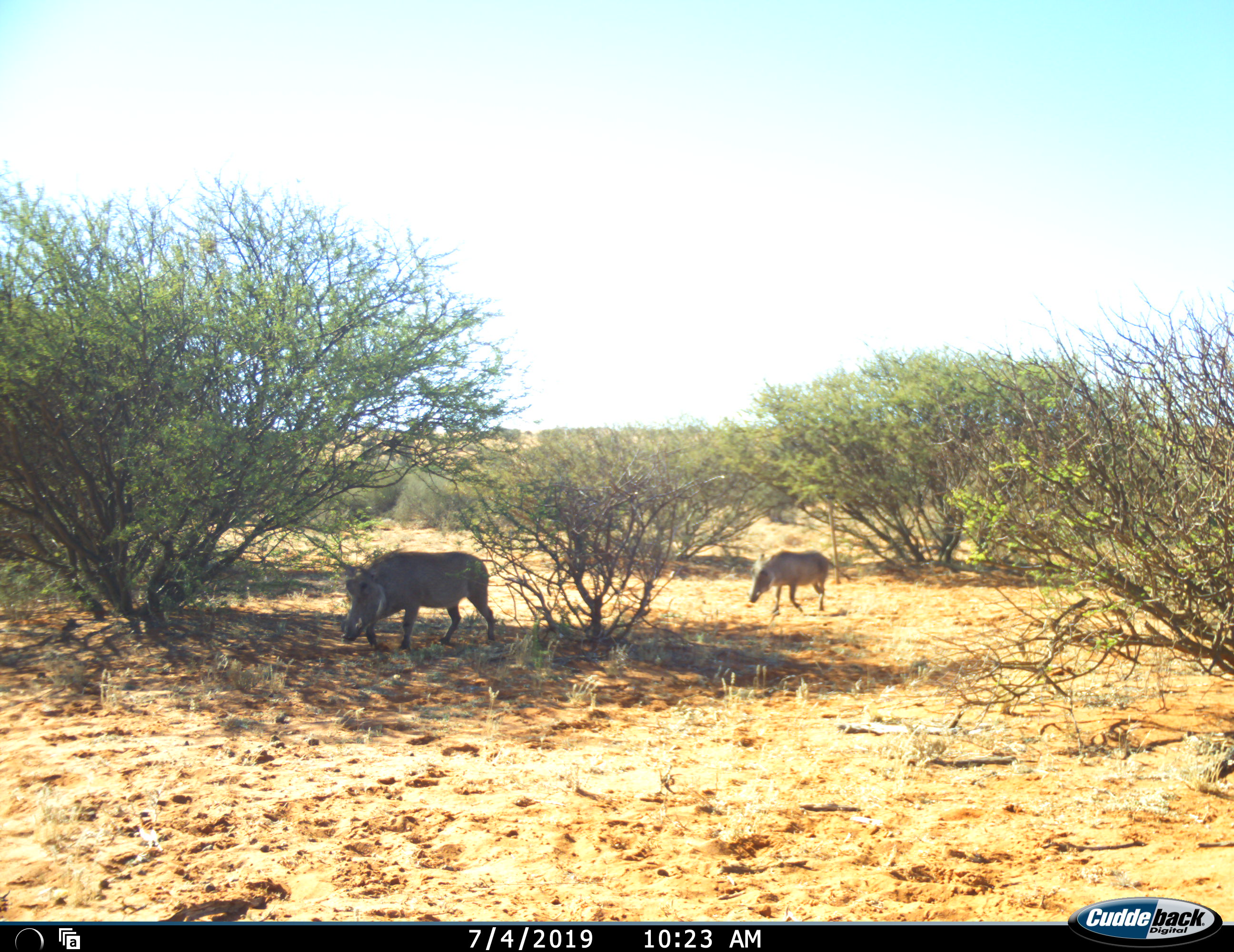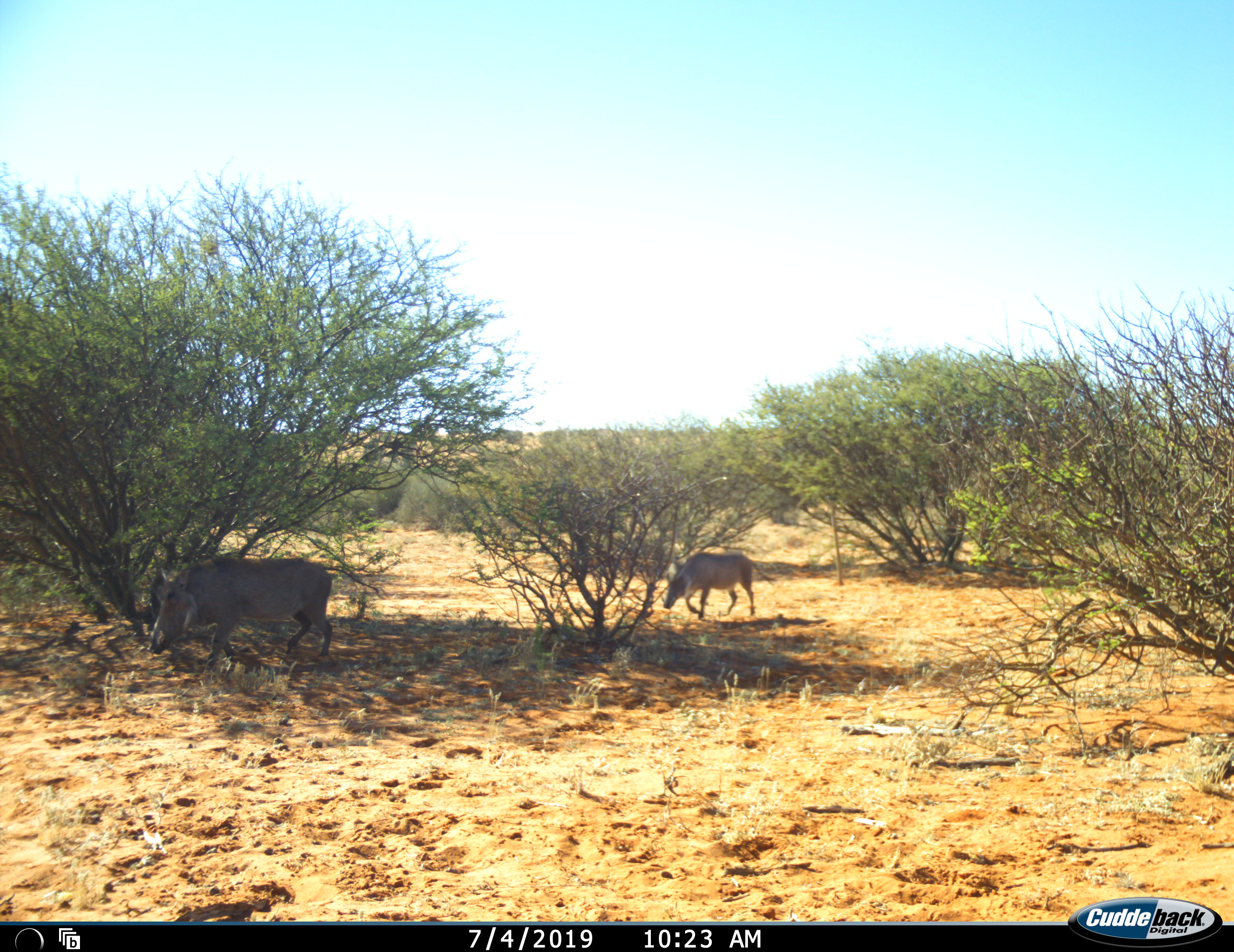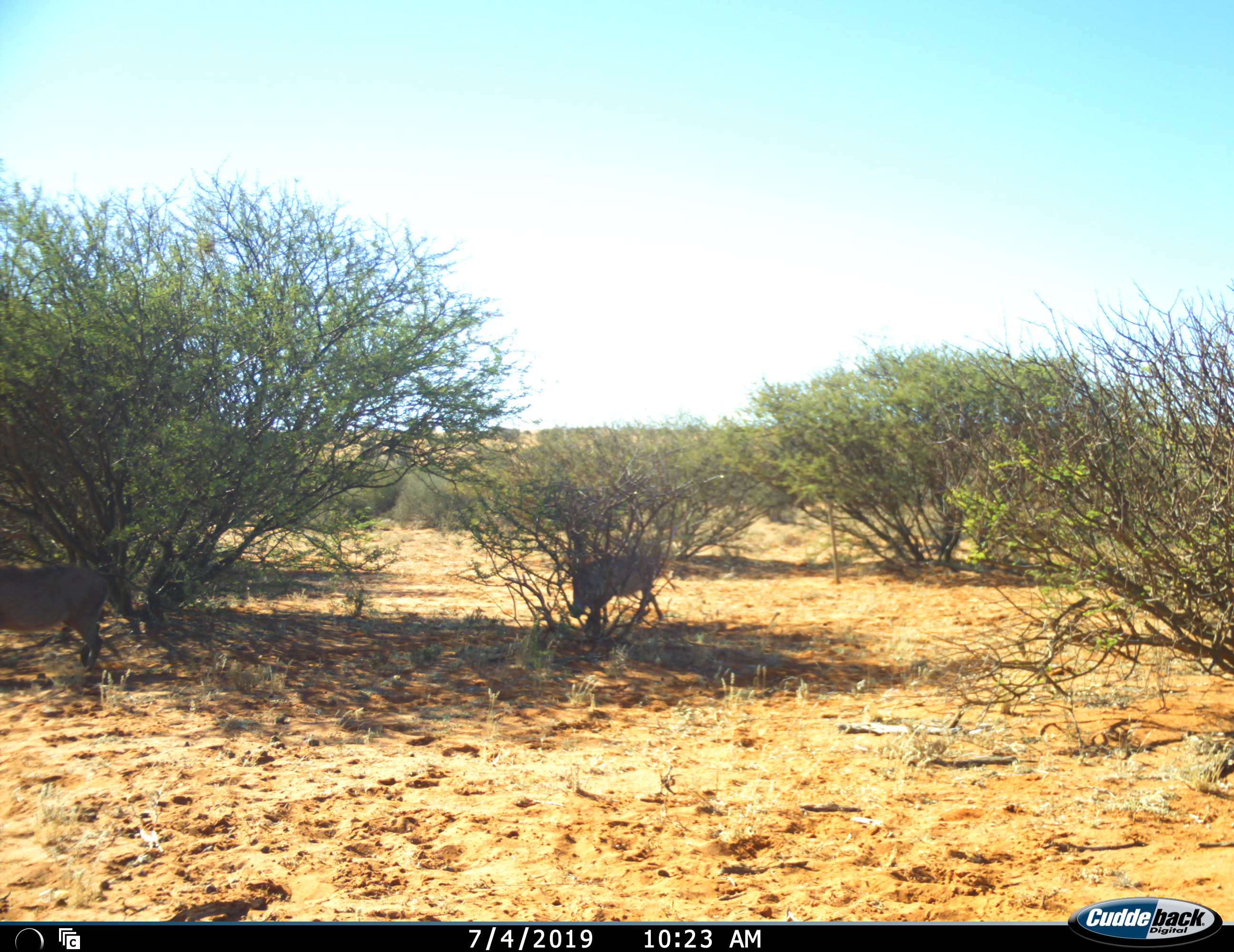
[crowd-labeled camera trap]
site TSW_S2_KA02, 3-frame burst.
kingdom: Animalia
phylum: Chordata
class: Mammalia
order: Artiodactyla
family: Suidae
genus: Phacochoerus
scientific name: Phacochoerus africanus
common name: warthog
Warthog (Phacochoerus africanus), count 2. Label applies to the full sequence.